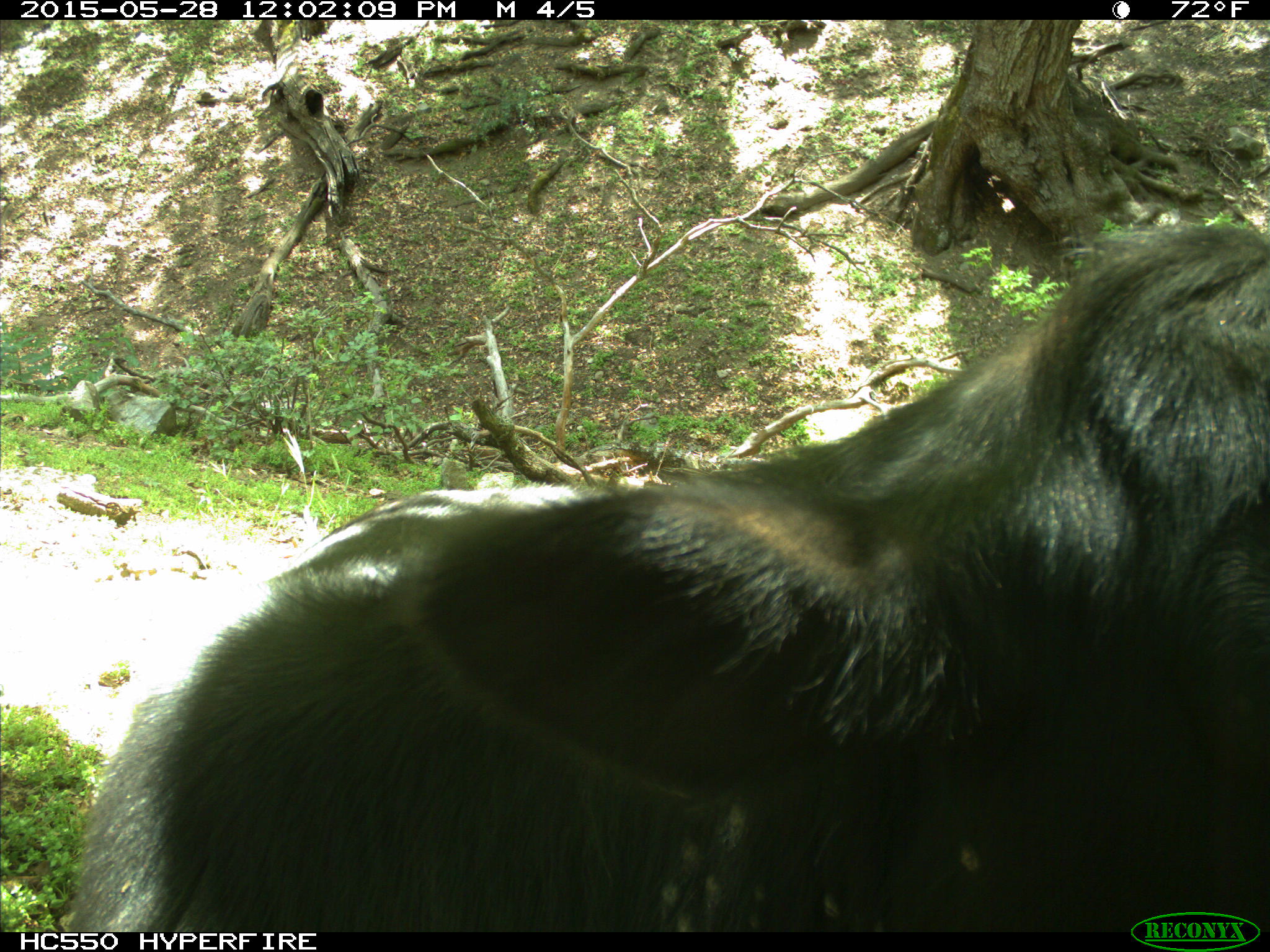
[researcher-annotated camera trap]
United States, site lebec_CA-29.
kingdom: Animalia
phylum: Chordata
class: Mammalia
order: Artiodactyla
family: Bovidae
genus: Bos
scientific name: Bos taurus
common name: domestic cow